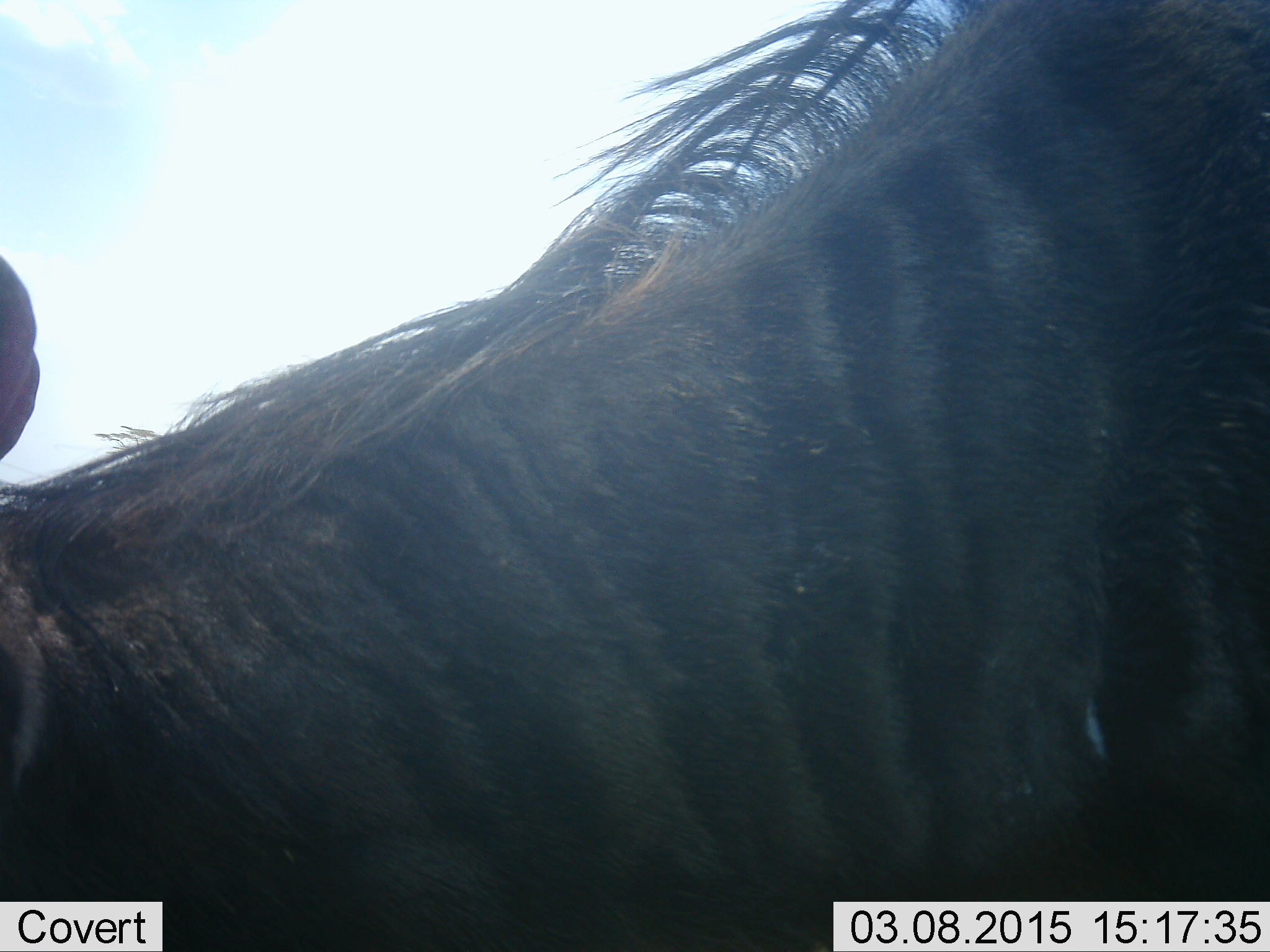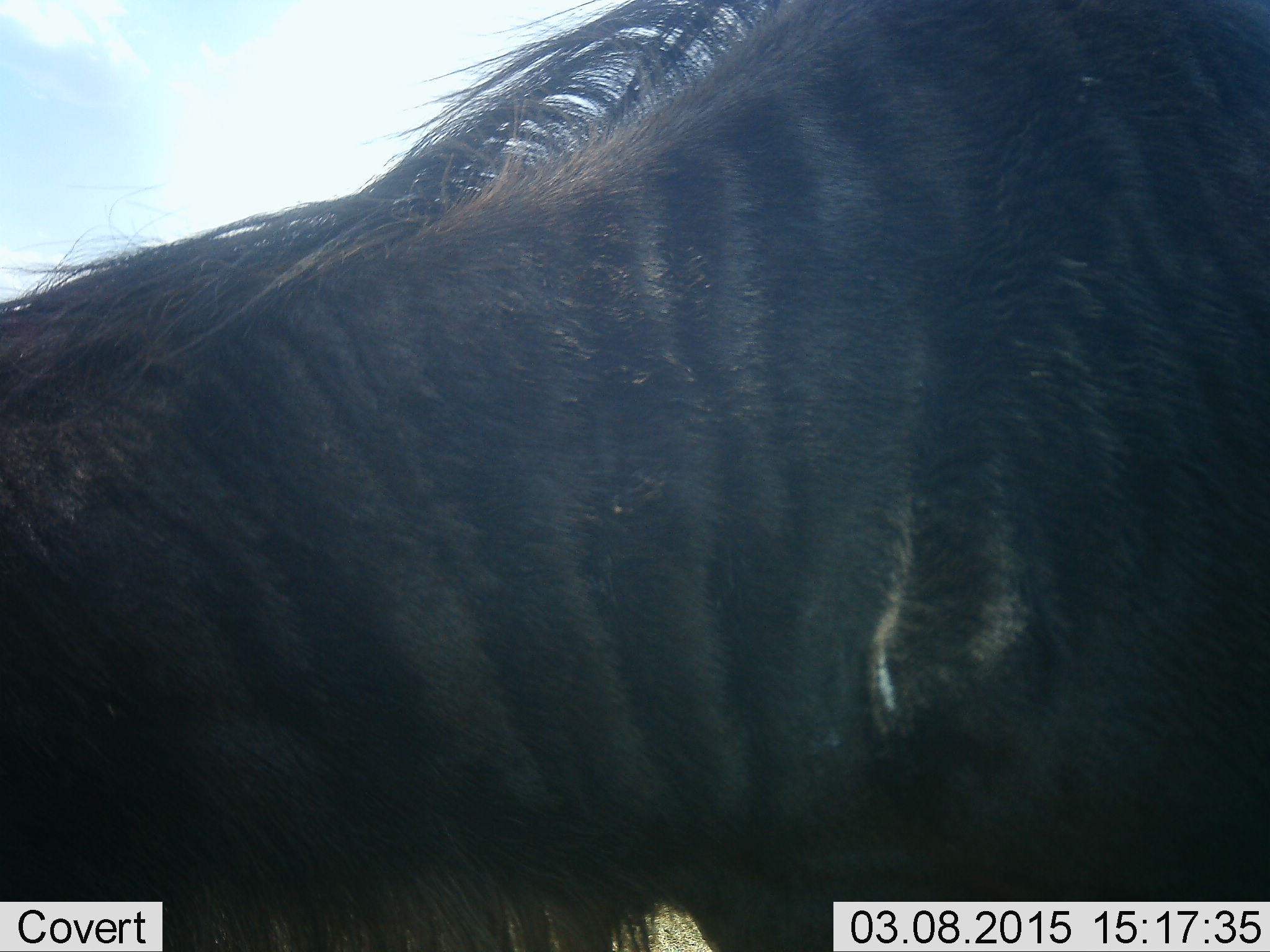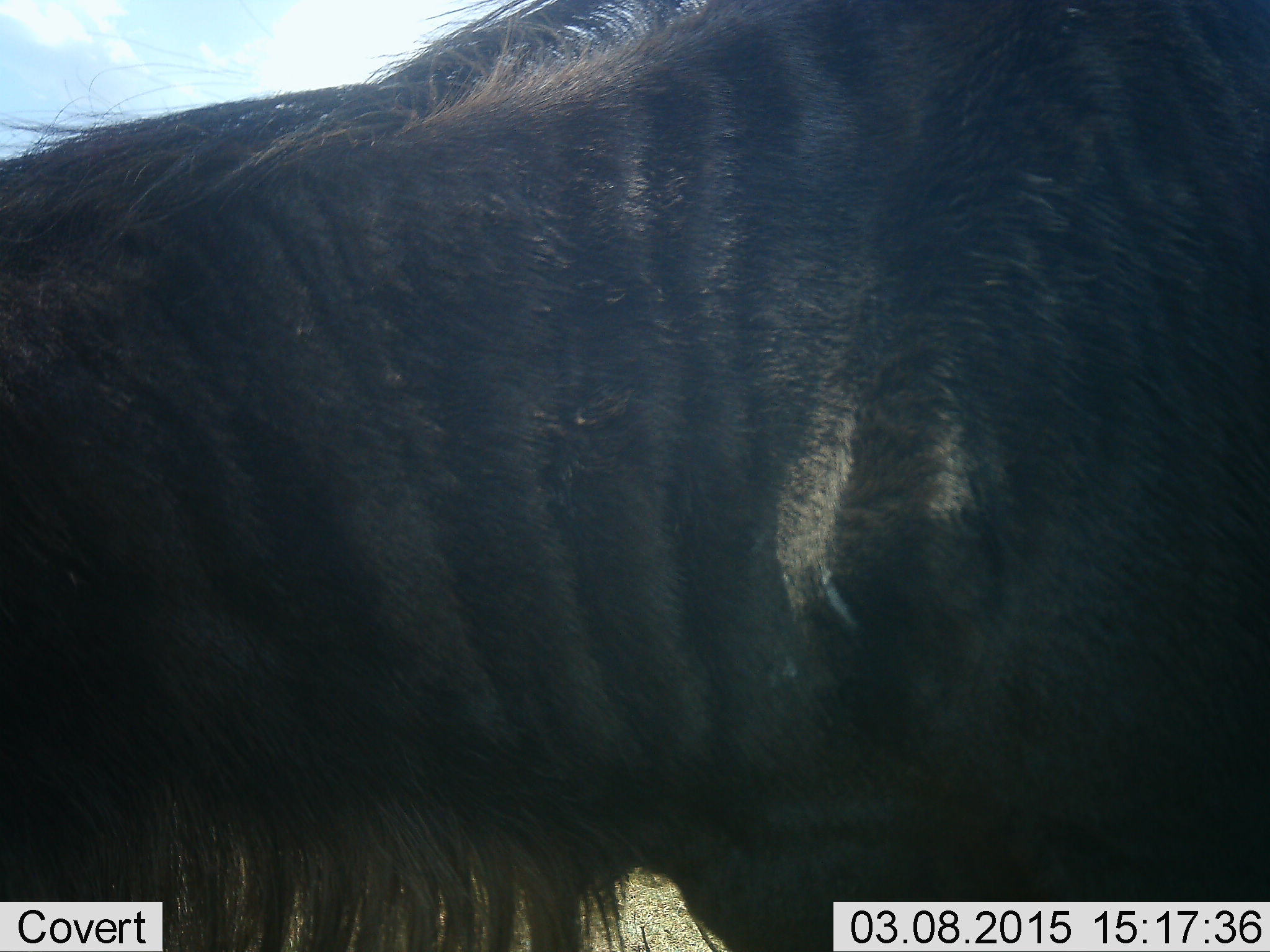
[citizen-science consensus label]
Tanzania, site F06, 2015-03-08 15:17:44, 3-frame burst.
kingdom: Animalia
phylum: Chordata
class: Mammalia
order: Artiodactyla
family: Bovidae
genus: Connochaetes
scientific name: Connochaetes taurinus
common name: blue wildebeest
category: wildebeest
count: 1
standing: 80%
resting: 10%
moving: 20%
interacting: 0%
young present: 0%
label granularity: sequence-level